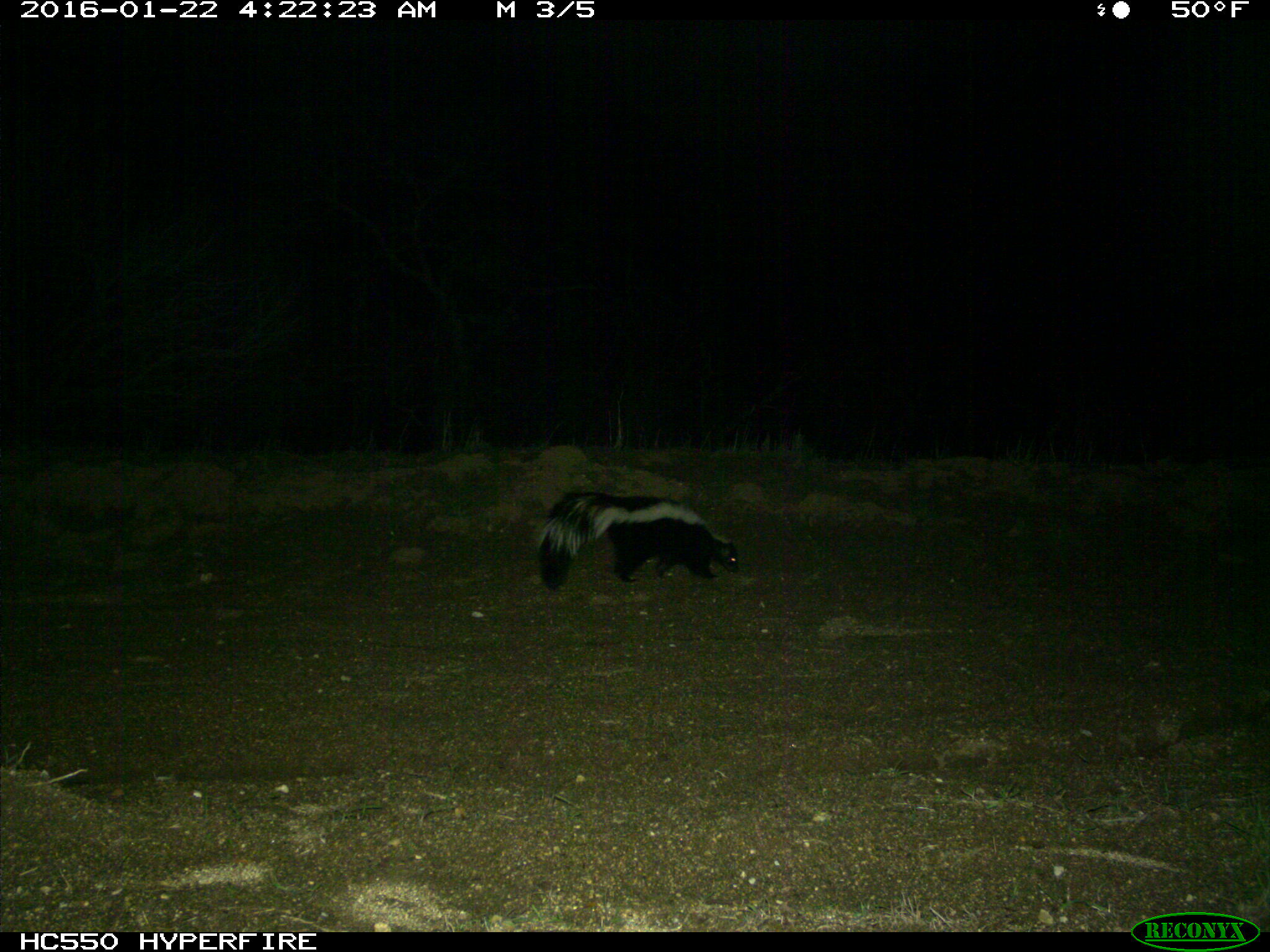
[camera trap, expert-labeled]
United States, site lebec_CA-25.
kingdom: Animalia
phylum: Chordata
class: Mammalia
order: Carnivora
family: Mephitidae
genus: Mephitis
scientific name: Mephitis mephitis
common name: striped skunk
Mephitis mephitis (striped skunk).